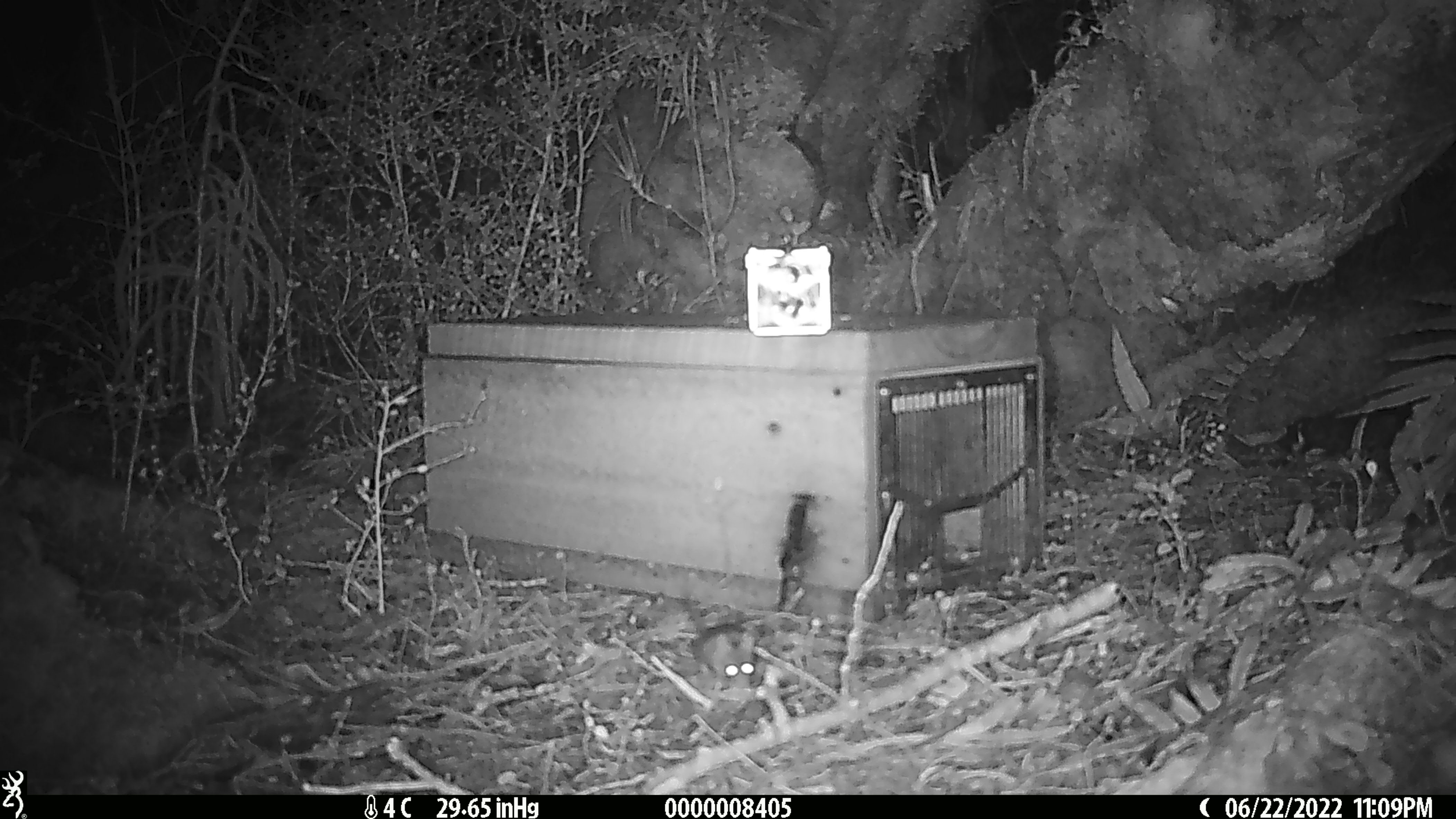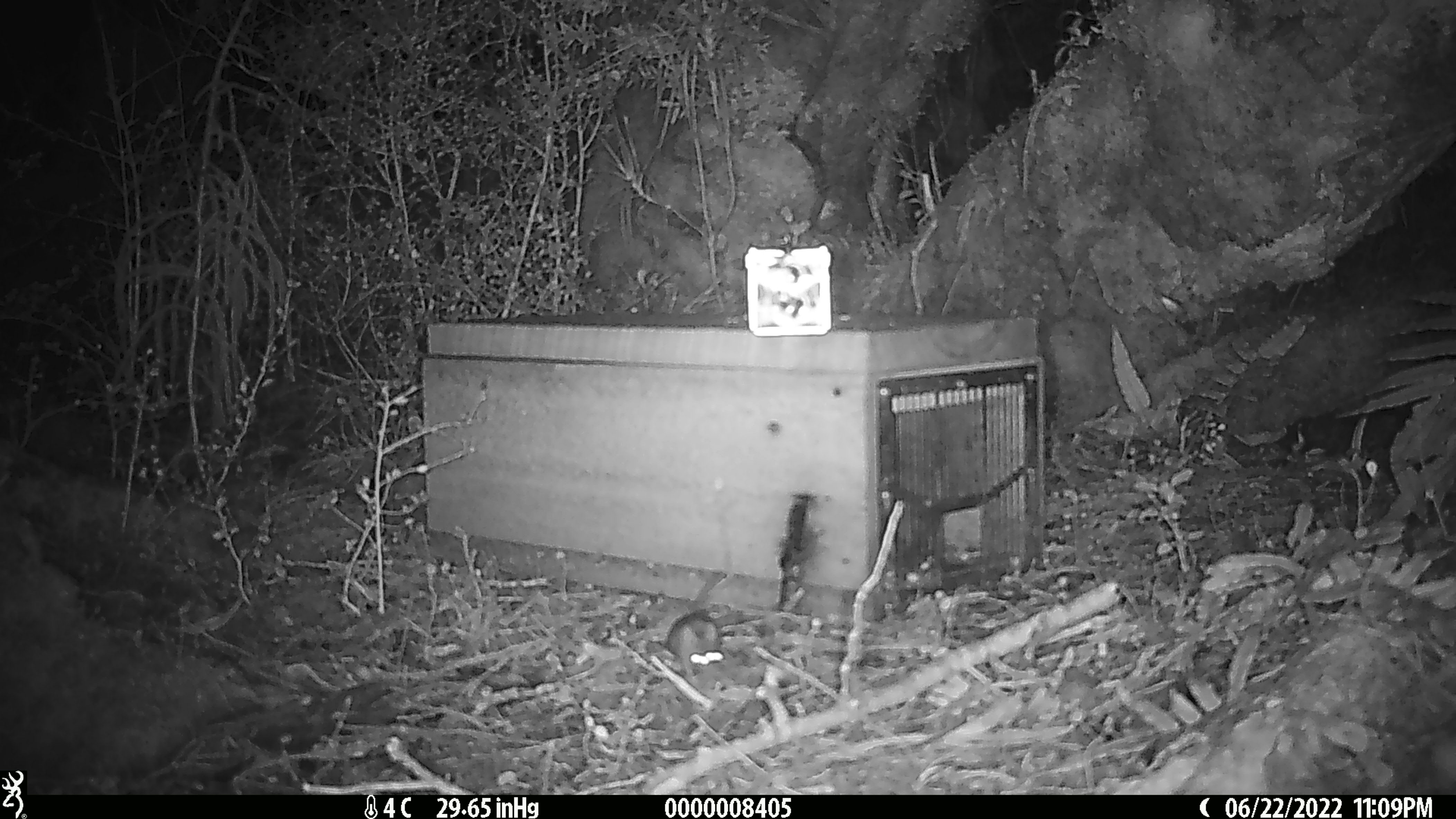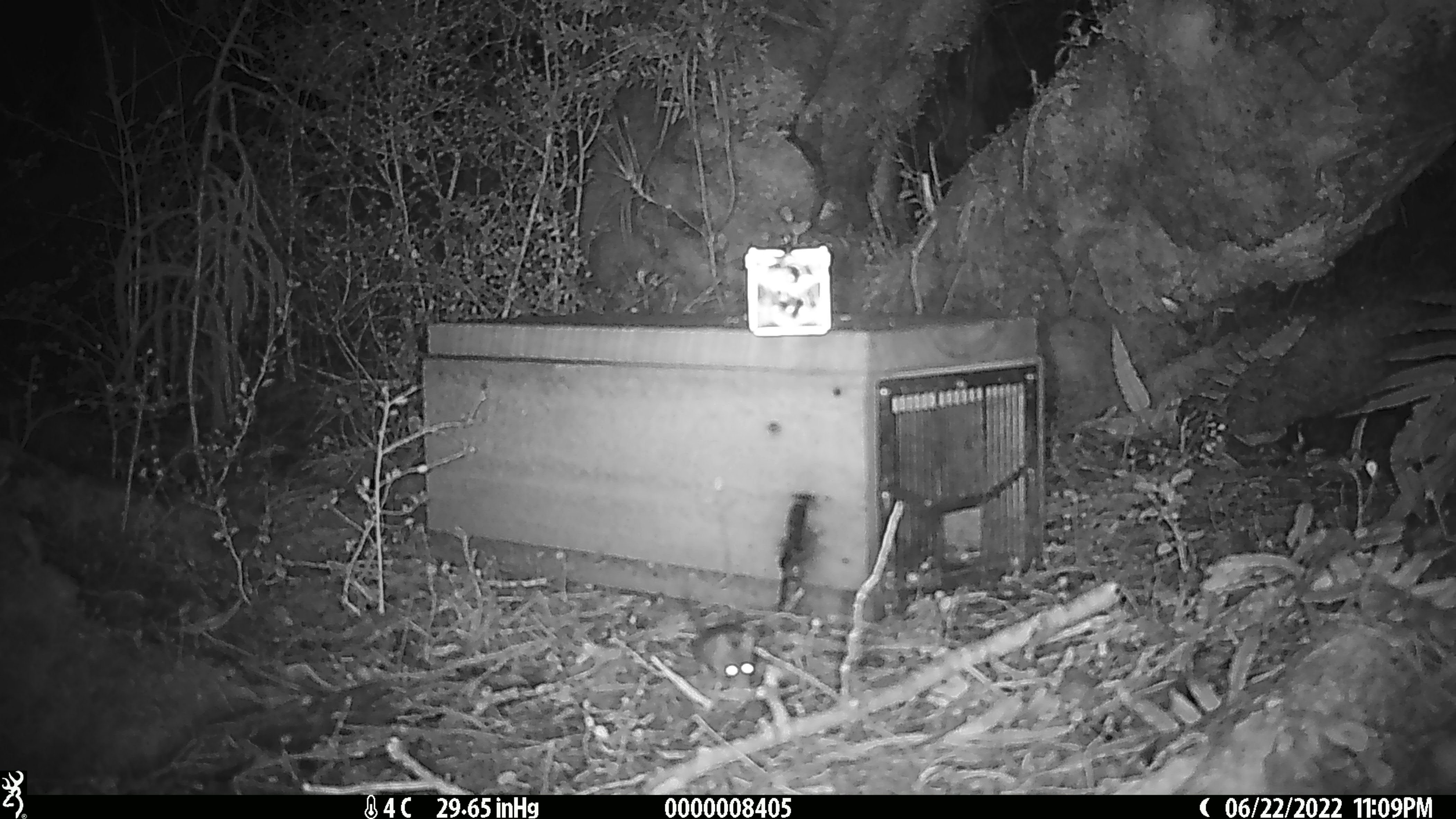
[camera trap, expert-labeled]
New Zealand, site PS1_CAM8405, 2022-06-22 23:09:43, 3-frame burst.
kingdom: Animalia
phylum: Chordata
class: Mammalia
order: Rodentia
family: Muridae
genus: Mus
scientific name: Mus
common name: mouse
Mouse (Mus).